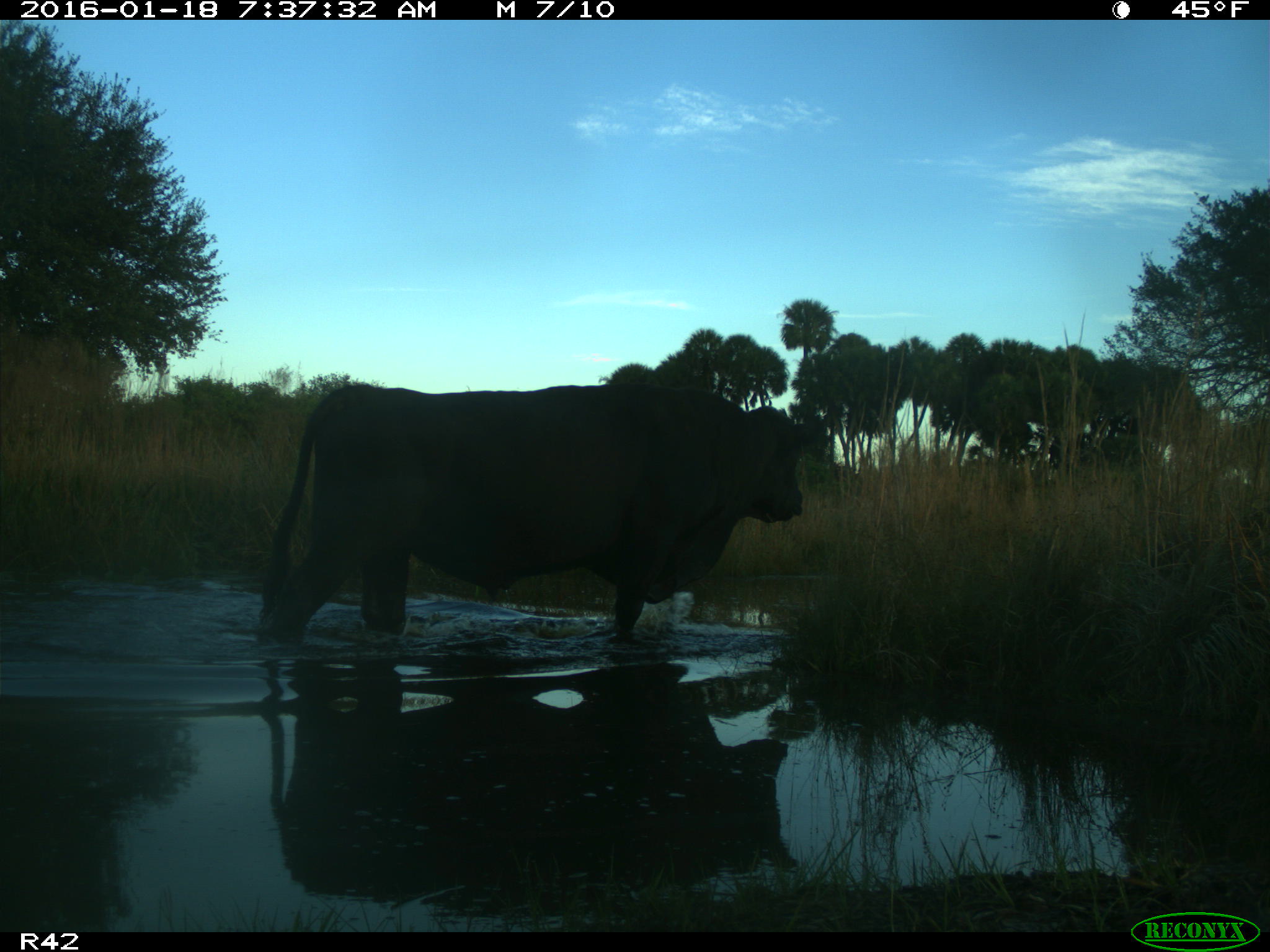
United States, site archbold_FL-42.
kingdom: Animalia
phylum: Chordata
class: Mammalia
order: Artiodactyla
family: Bovidae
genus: Bos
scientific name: Bos taurus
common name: domestic cow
Bos taurus (domestic cow).